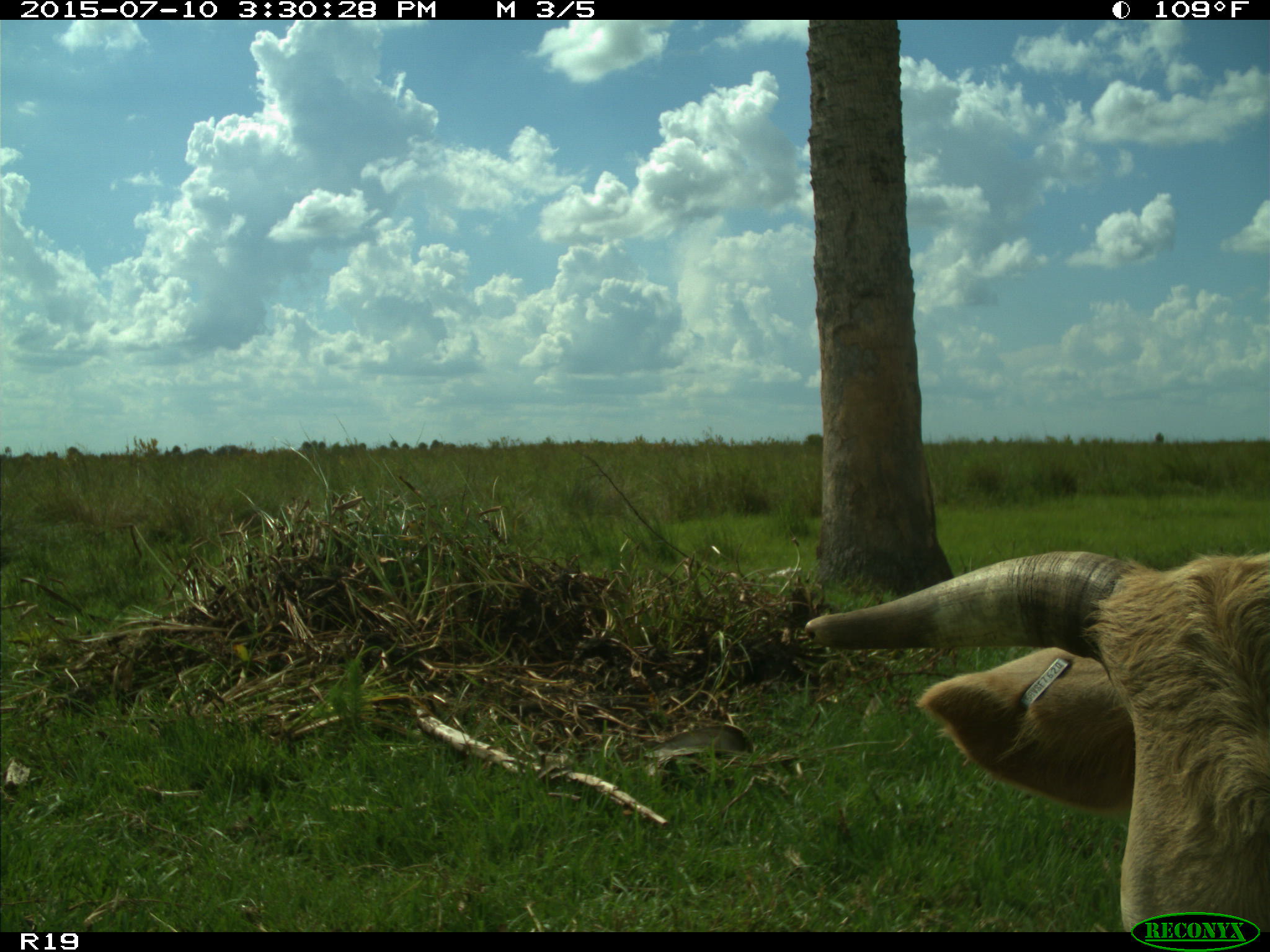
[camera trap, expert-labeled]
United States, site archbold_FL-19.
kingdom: Animalia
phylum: Chordata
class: Mammalia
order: Artiodactyla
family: Bovidae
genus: Bos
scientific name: Bos taurus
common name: domestic cow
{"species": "Bos taurus (domestic cow)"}